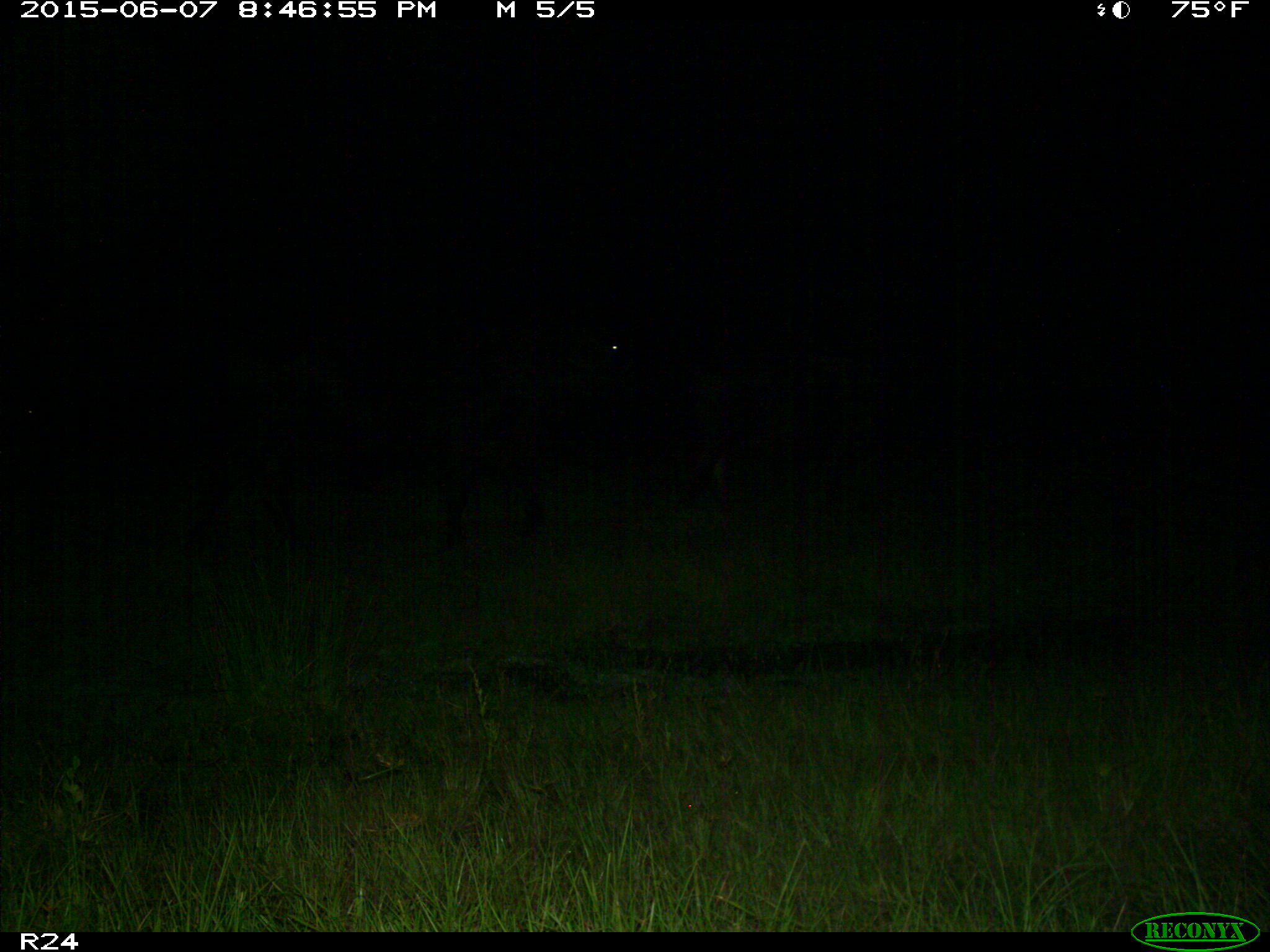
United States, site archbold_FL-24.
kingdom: Animalia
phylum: Chordata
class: Mammalia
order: Artiodactyla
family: Bovidae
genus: Bos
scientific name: Bos taurus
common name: domestic cow